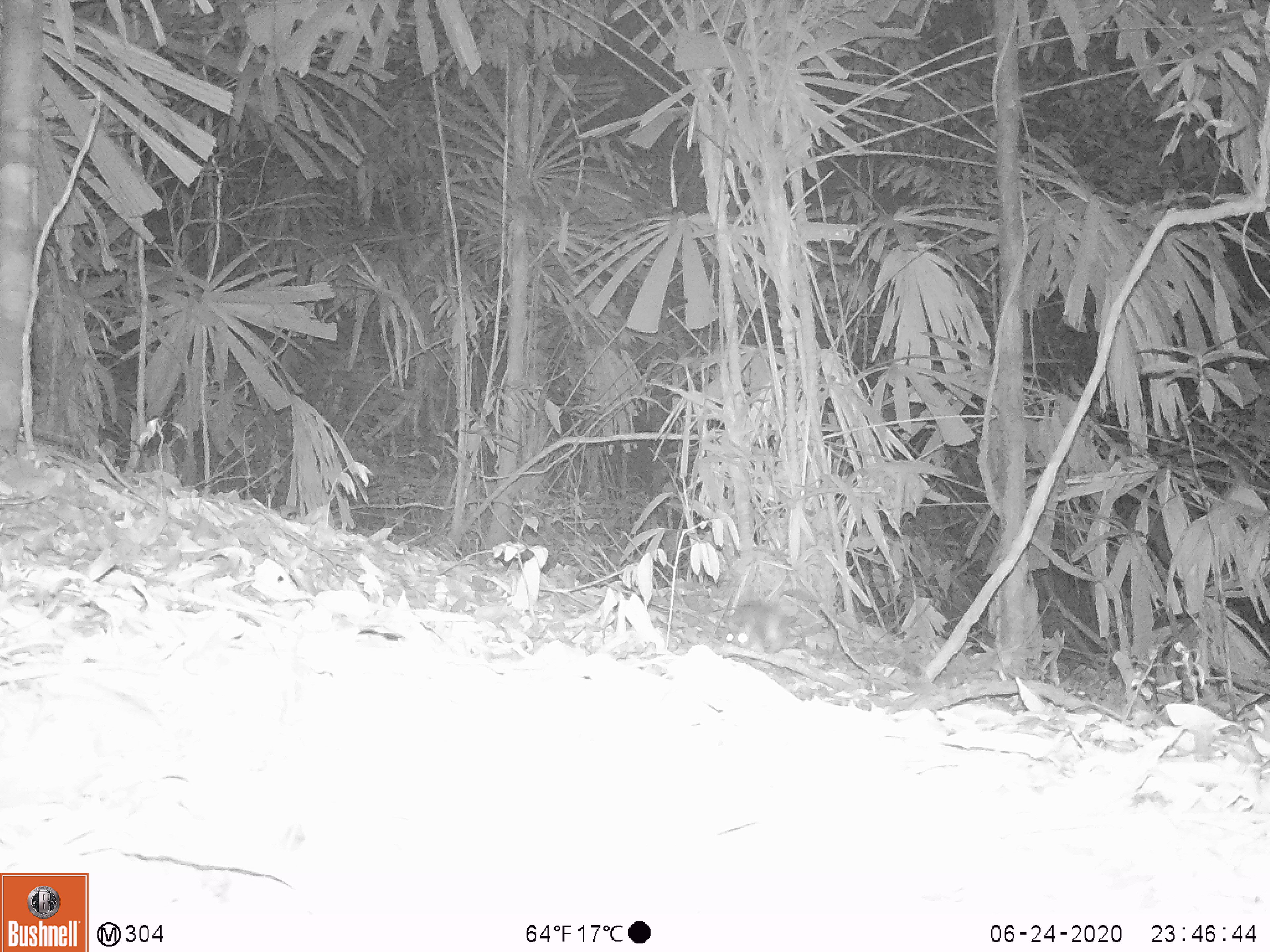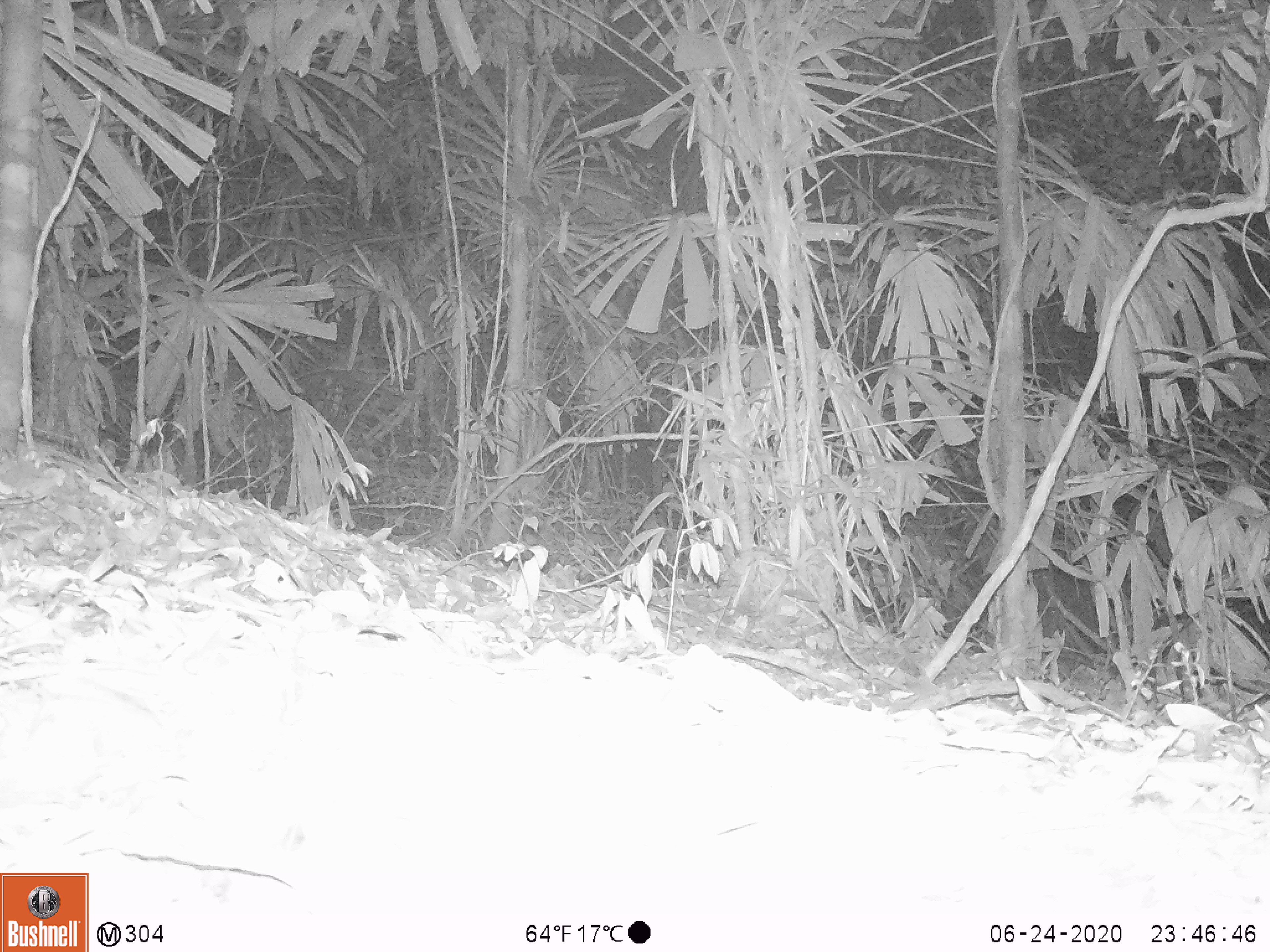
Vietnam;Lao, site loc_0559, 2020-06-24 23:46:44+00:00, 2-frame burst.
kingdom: Animalia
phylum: Chordata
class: Mammalia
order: Rodentia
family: Muridae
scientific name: Muridae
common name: old-world mice and rats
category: unidentified murid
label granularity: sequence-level